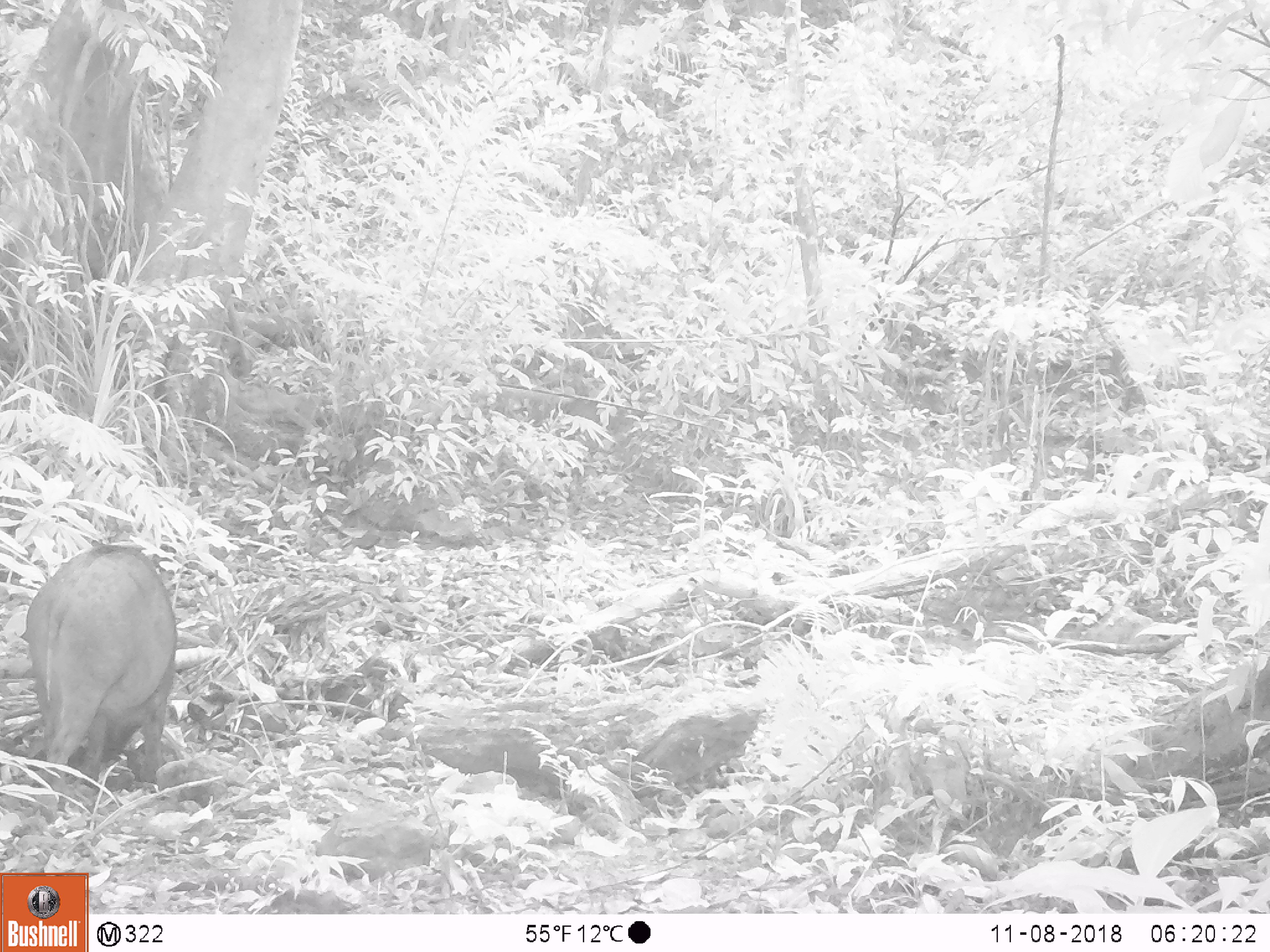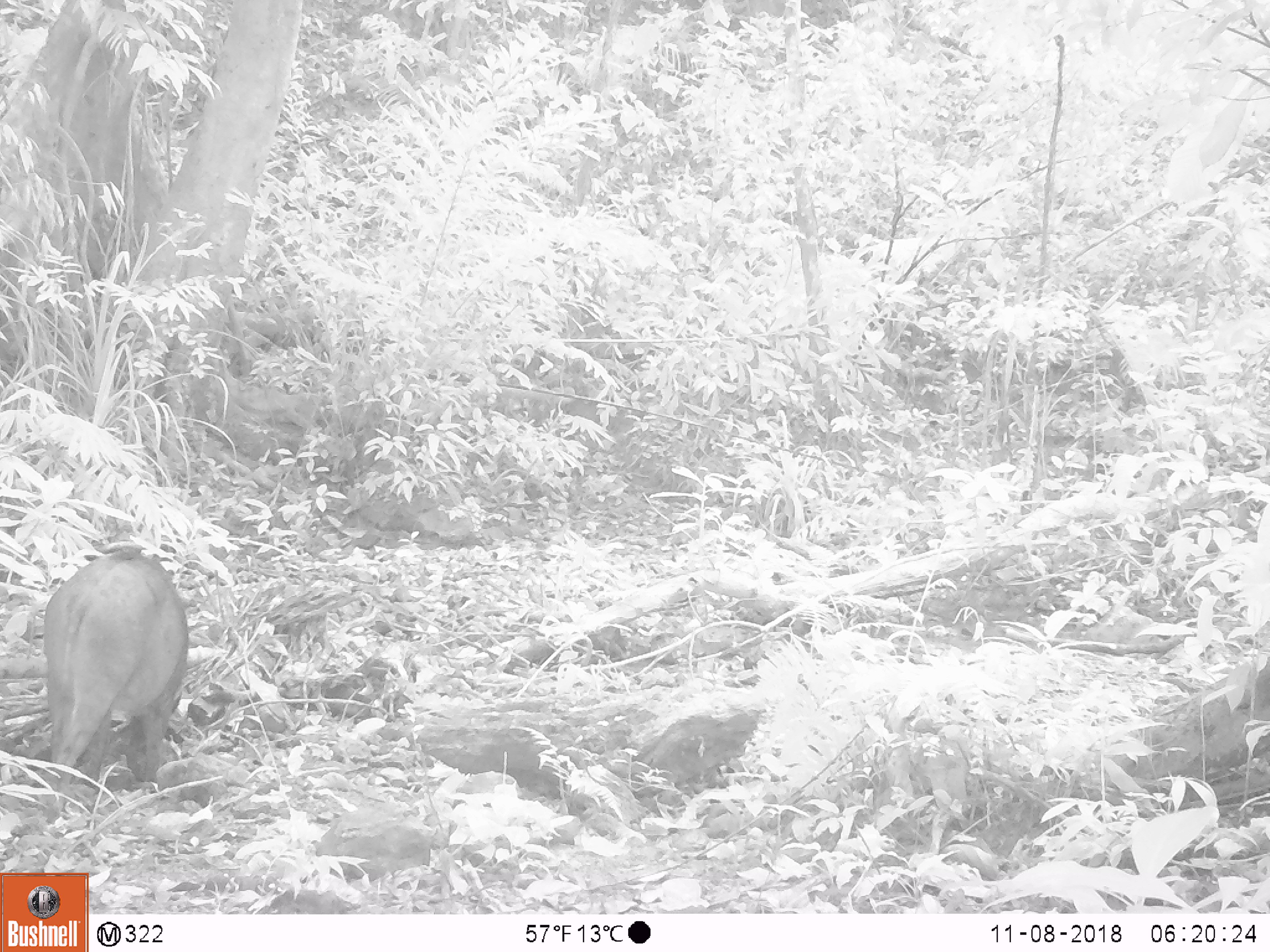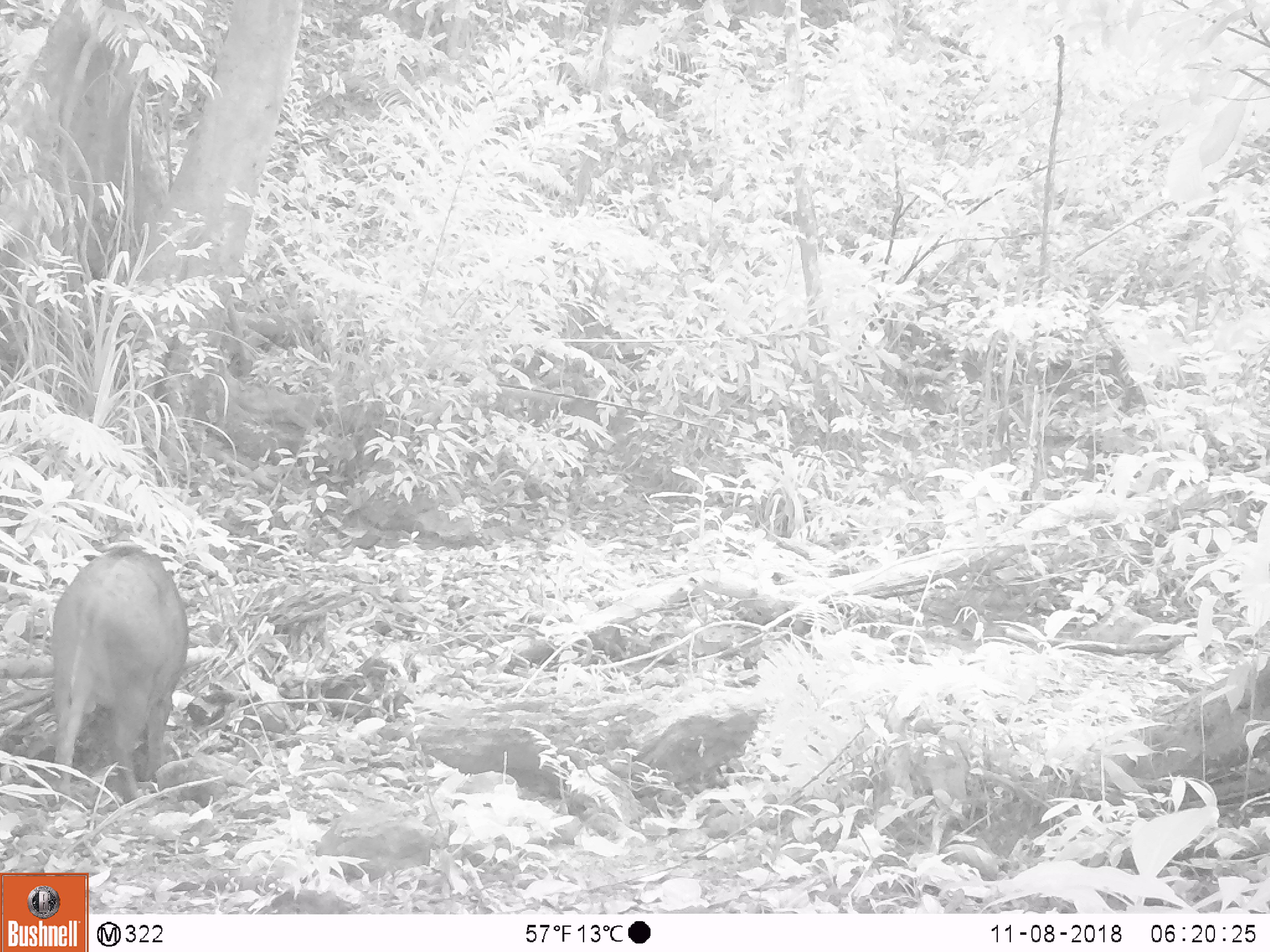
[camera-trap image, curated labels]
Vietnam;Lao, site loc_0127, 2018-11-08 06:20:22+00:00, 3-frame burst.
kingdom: Animalia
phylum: Chordata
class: Mammalia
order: Artiodactyla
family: Suidae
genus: Sus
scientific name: Sus scrofa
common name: eurasian wild pig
Eurasian wild pig (Sus scrofa). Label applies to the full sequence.